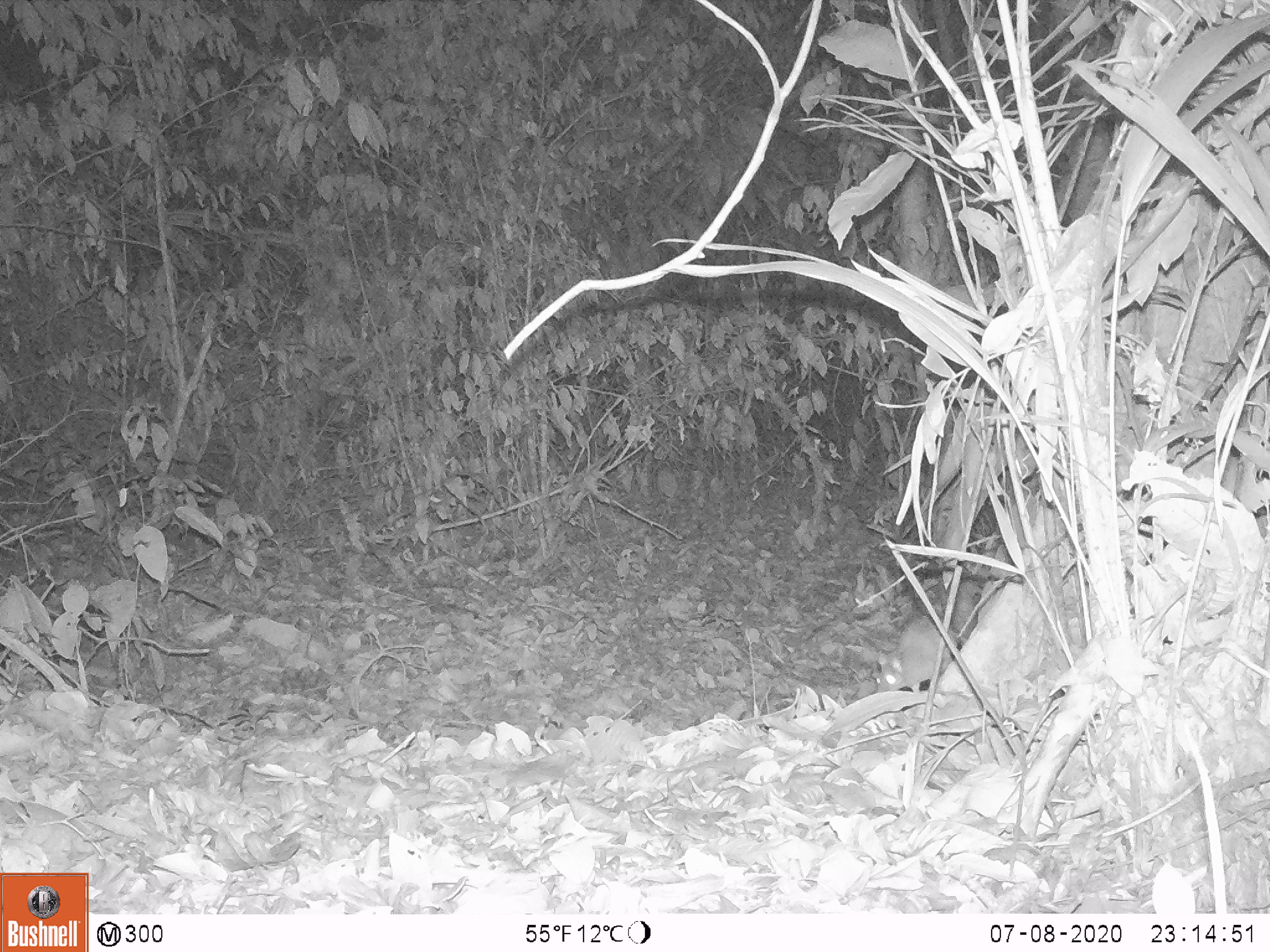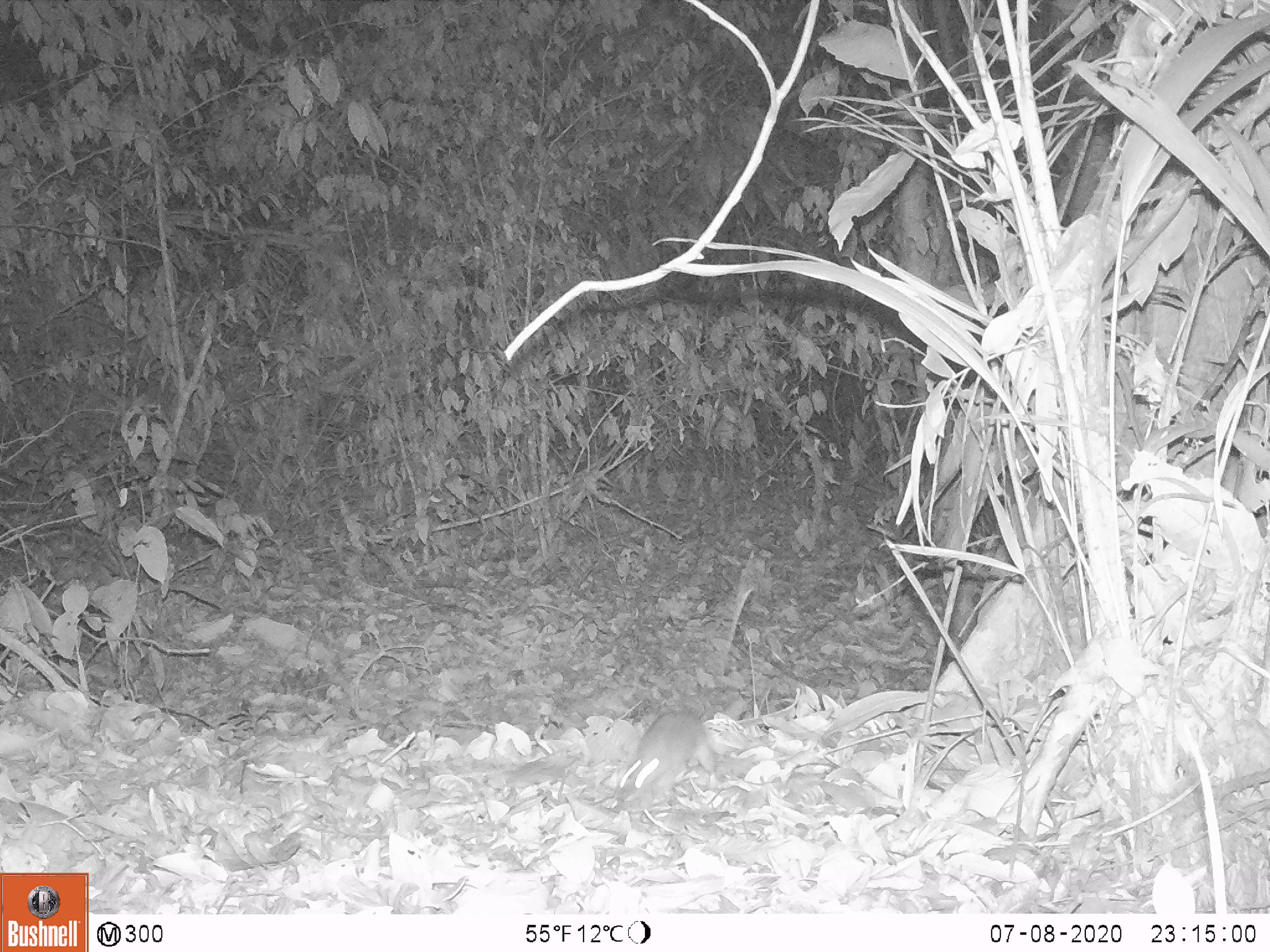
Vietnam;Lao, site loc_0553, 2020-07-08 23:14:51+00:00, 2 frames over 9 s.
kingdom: Animalia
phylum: Chordata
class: Mammalia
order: Rodentia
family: Muridae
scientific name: Muridae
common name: old-world mice and rats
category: unidentified murid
Unidentified murid (old-world mice and rats) (Muridae). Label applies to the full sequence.